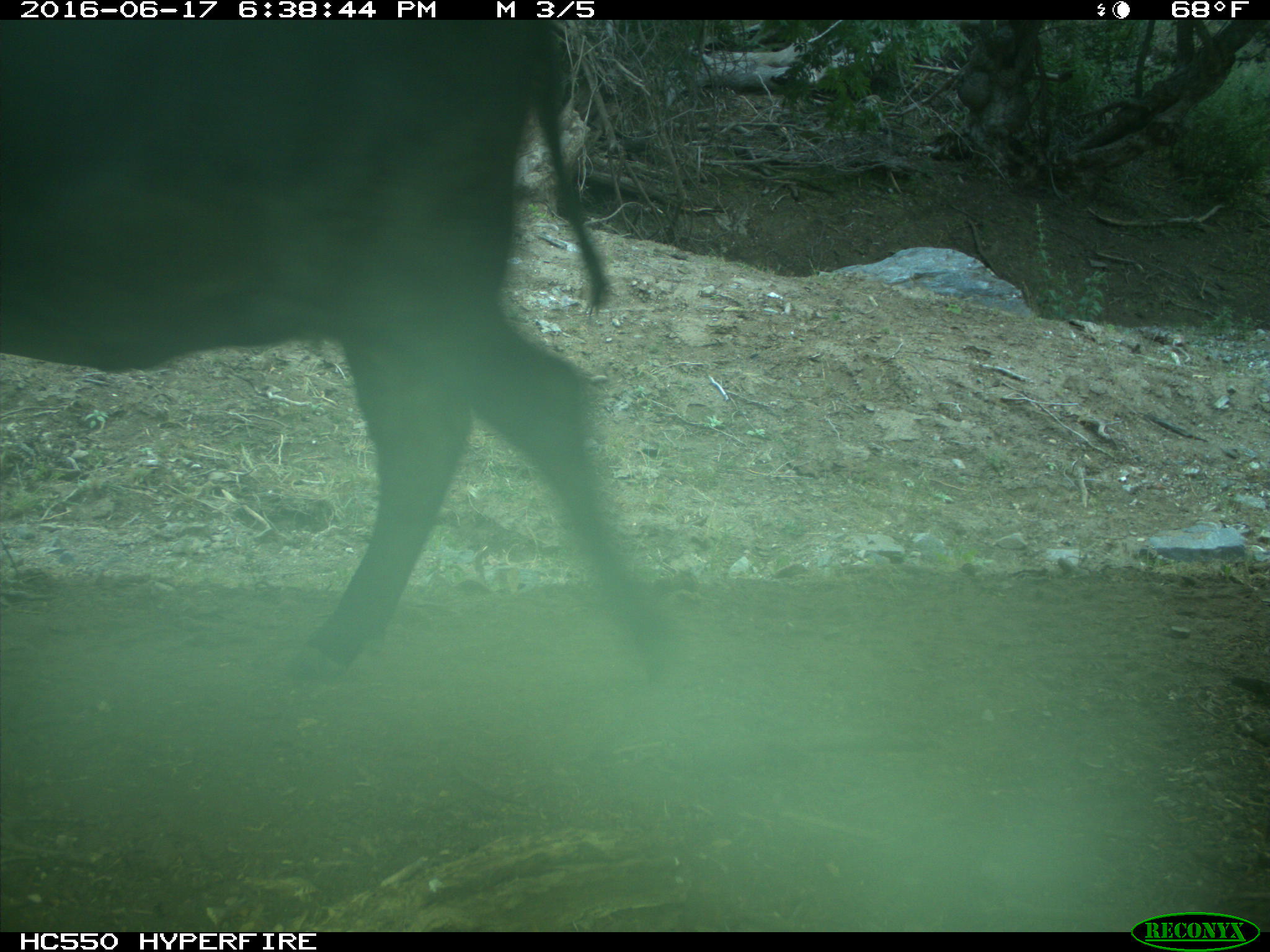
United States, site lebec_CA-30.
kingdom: Animalia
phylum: Chordata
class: Mammalia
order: Artiodactyla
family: Bovidae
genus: Bos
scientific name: Bos taurus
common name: domestic cow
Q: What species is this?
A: Bos taurus (domestic cow).